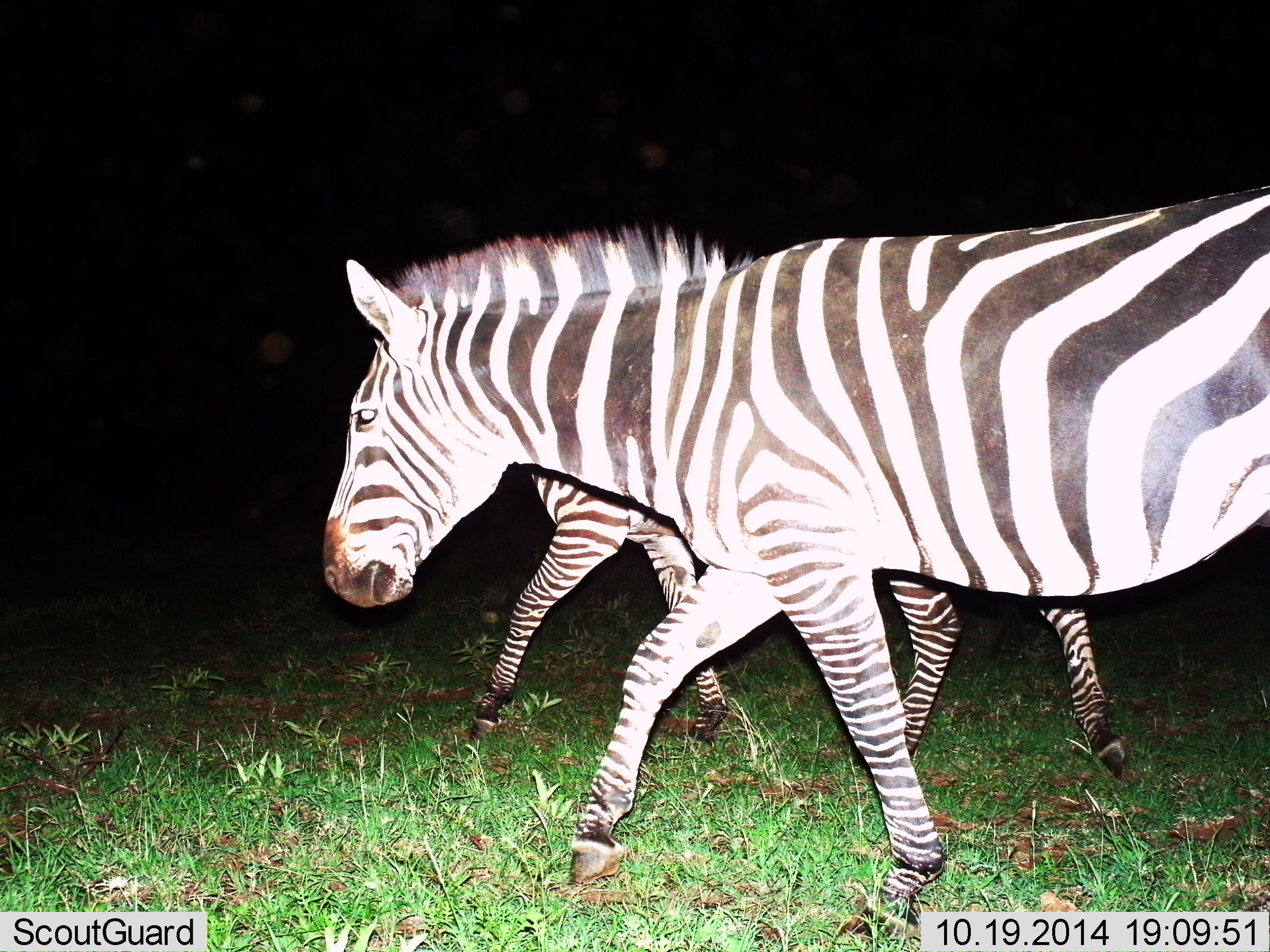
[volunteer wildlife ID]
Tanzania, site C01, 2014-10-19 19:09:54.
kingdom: Animalia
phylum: Chordata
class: Mammalia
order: Perissodactyla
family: Equidae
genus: Equus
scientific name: Equus quagga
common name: plains zebra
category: zebra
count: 2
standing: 10%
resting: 0%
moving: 100%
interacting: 0%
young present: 0%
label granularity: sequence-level